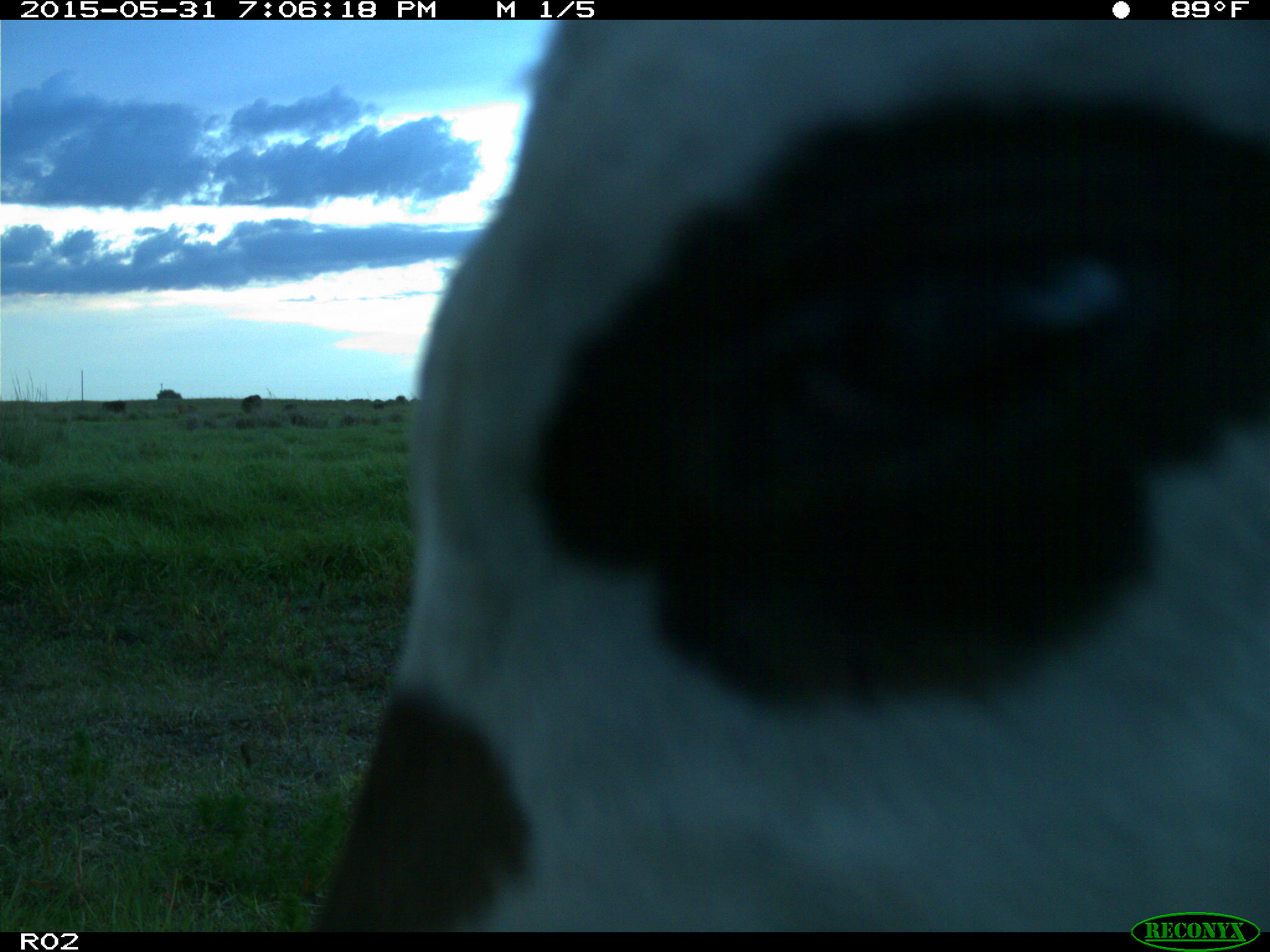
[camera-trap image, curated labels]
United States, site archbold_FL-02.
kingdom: Animalia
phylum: Chordata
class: Mammalia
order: Artiodactyla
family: Bovidae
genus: Bos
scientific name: Bos taurus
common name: domestic cow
Bos taurus (domestic cow).